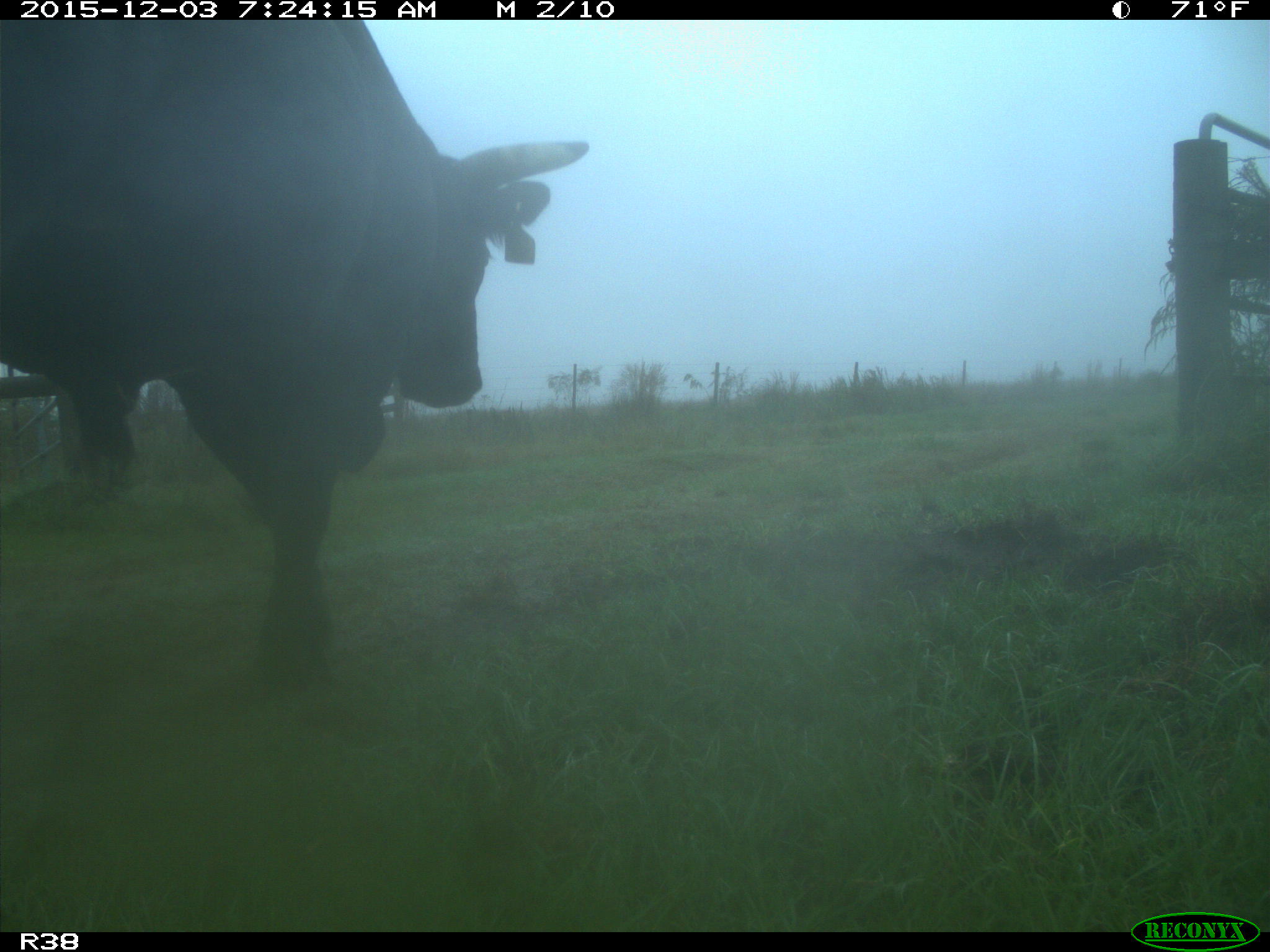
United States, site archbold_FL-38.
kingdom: Animalia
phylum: Chordata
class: Mammalia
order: Artiodactyla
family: Bovidae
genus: Bos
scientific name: Bos taurus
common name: domestic cow